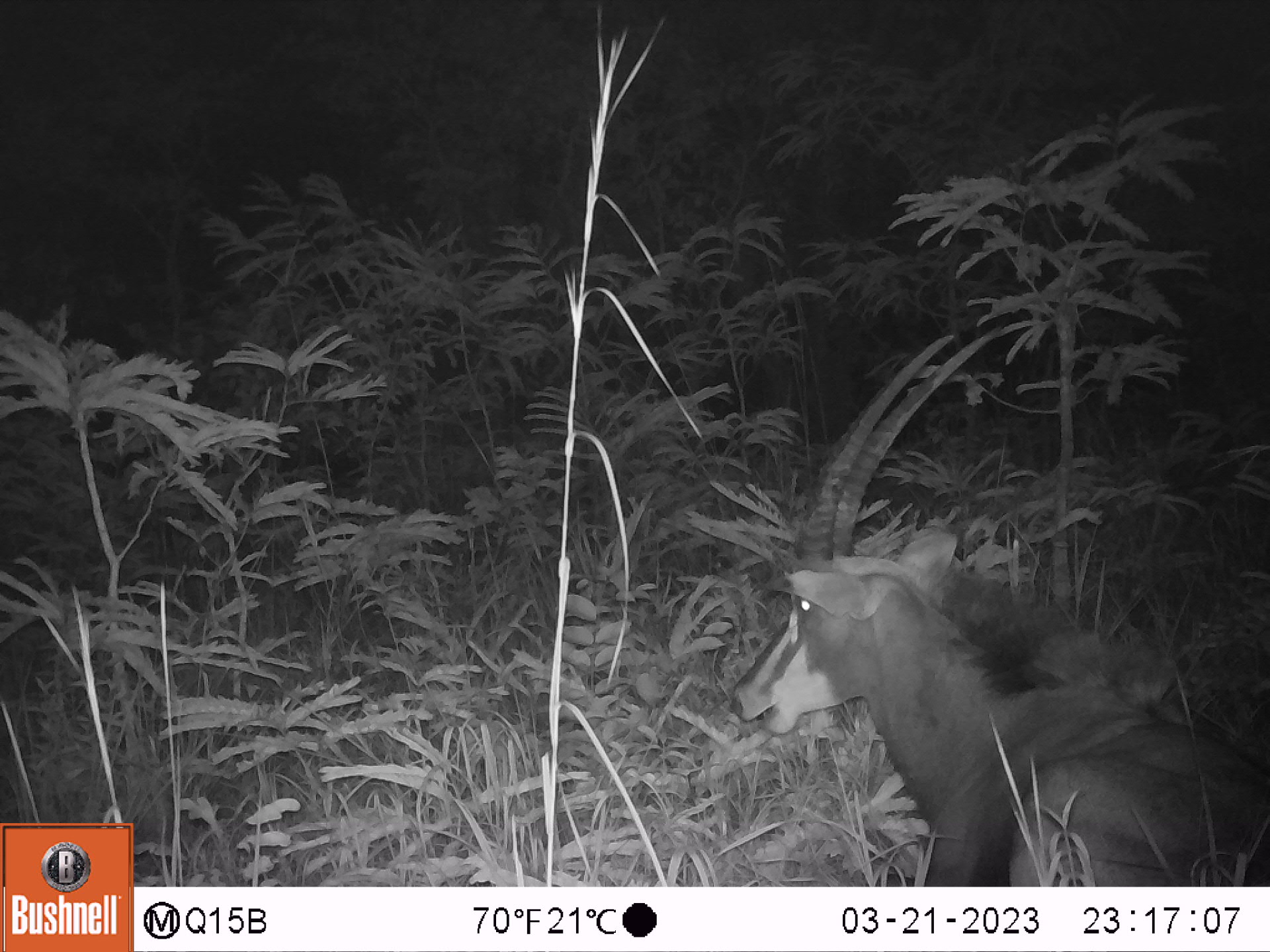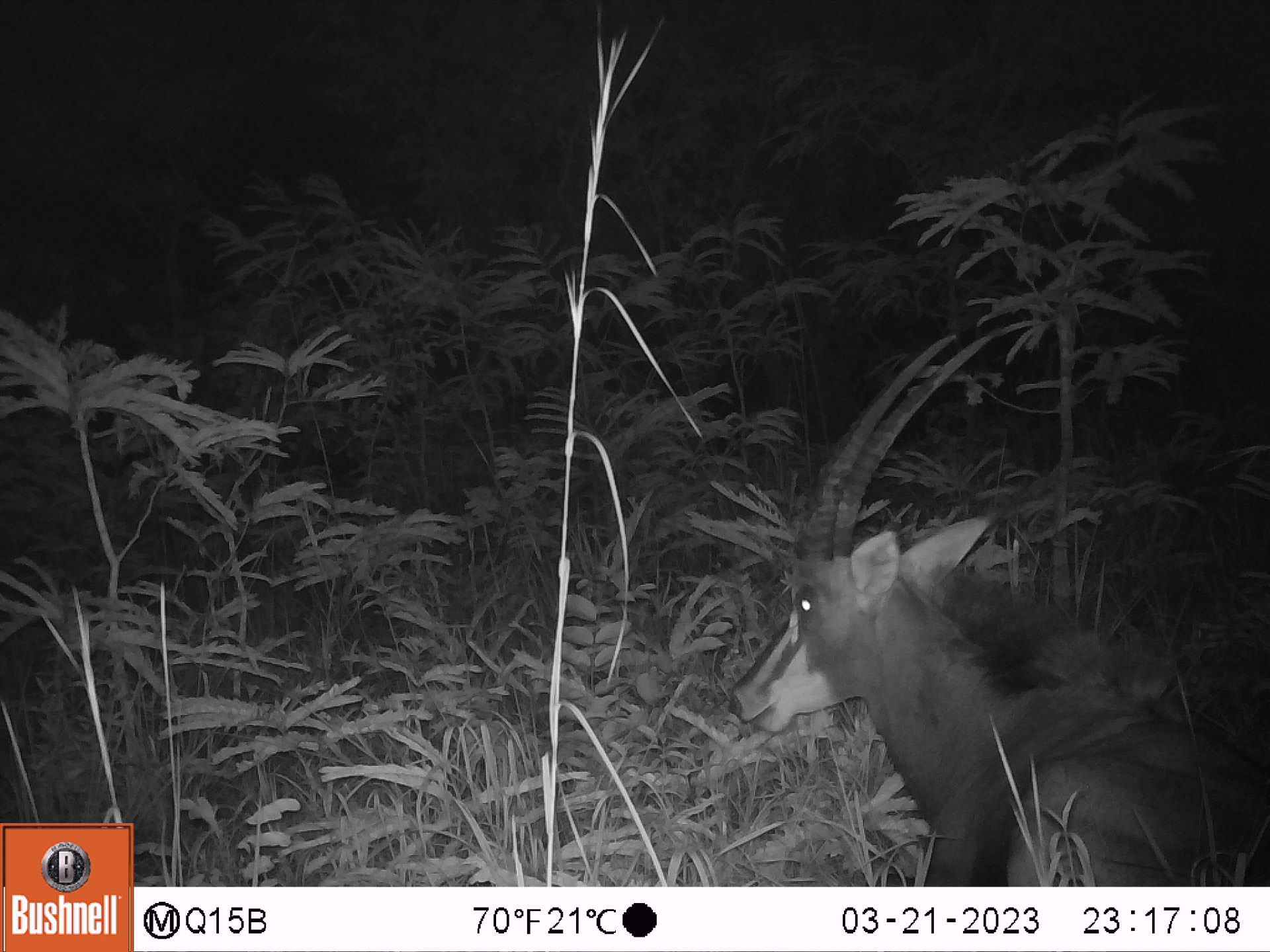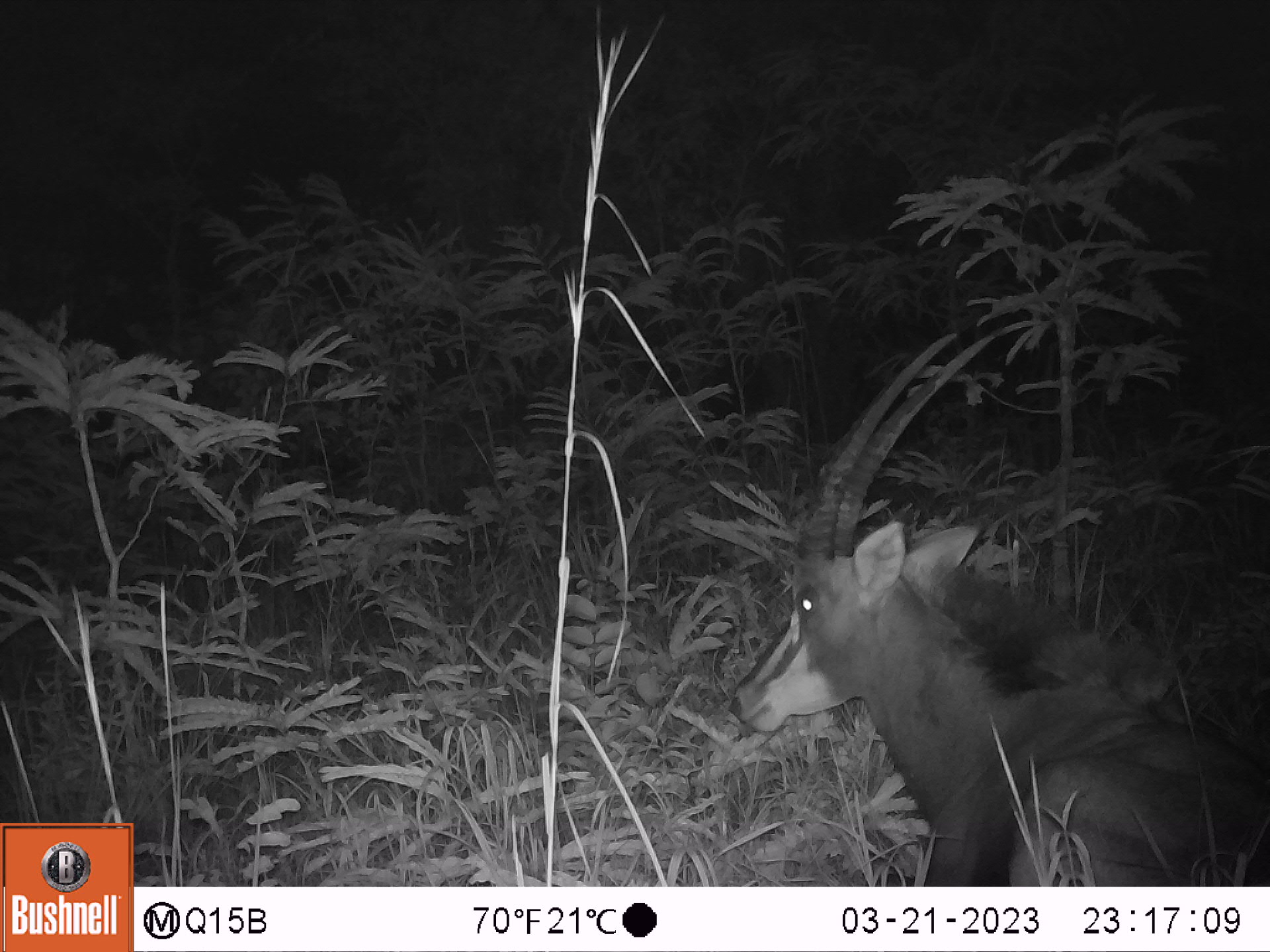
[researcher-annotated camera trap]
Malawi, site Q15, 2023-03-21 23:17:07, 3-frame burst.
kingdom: Animalia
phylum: Chordata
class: Mammalia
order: Artiodactyla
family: Bovidae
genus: Hippotragus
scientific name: Hippotragus niger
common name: sable antelope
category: sable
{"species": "sable (sable antelope) (Hippotragus niger)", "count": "1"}